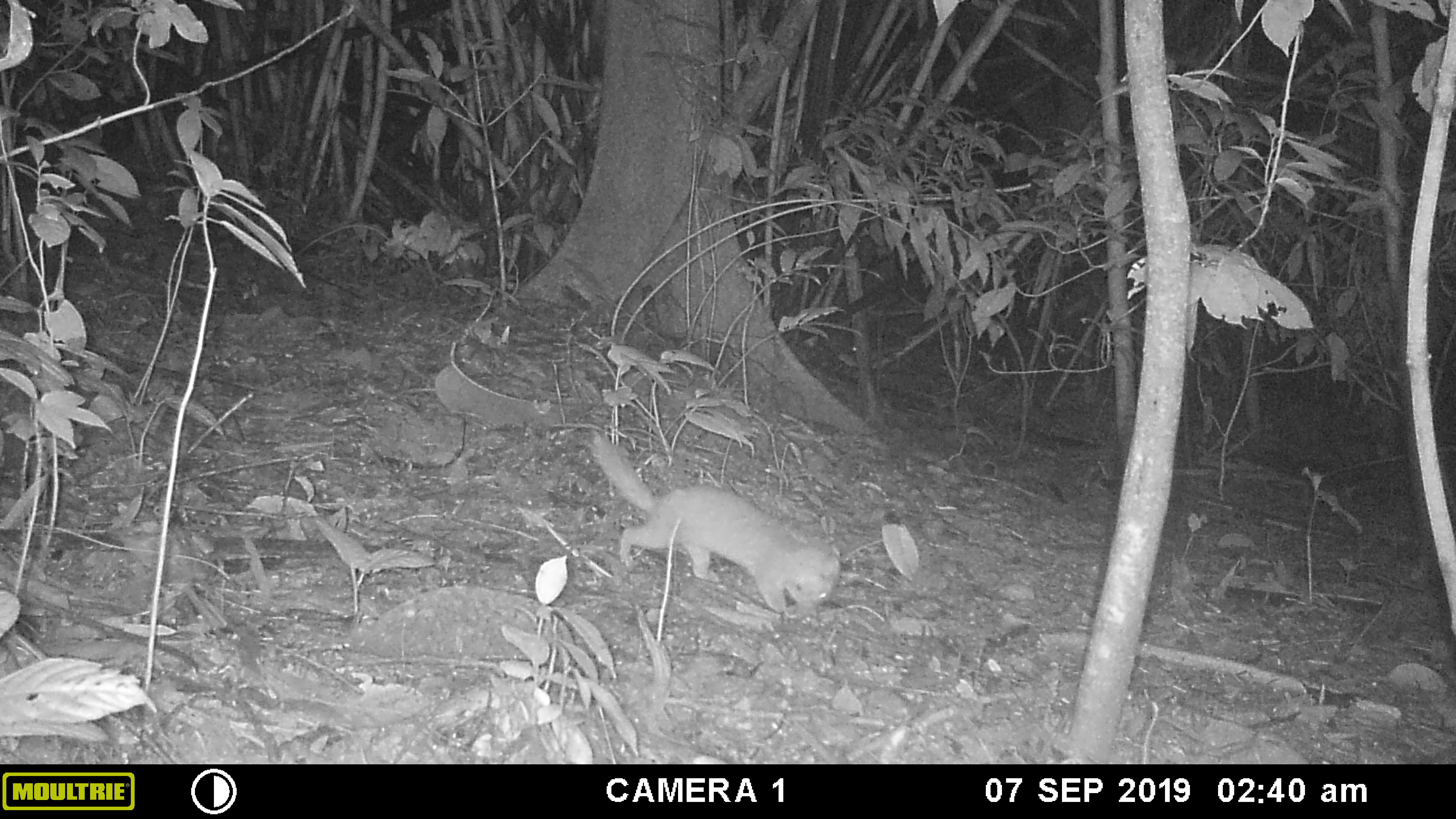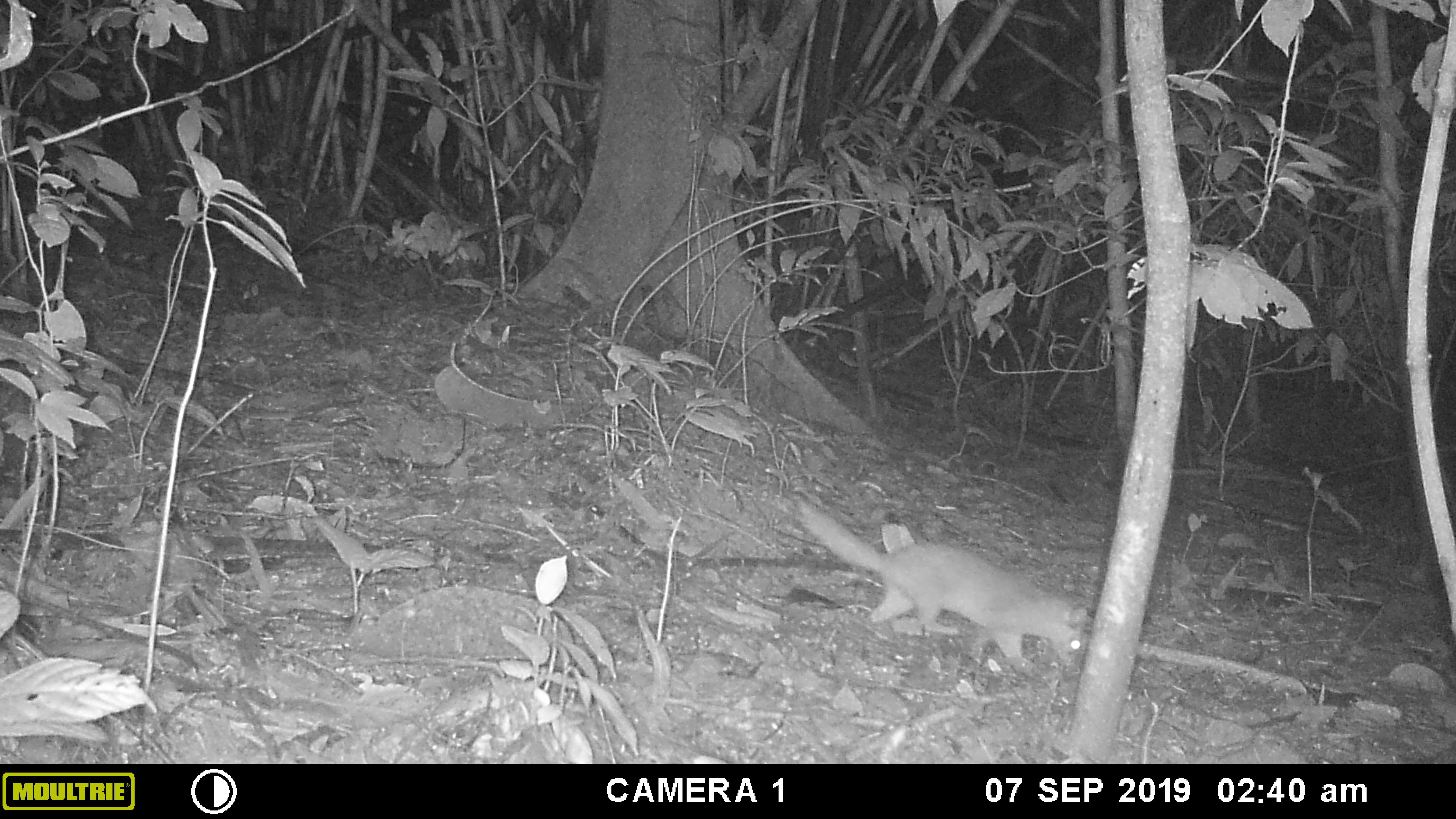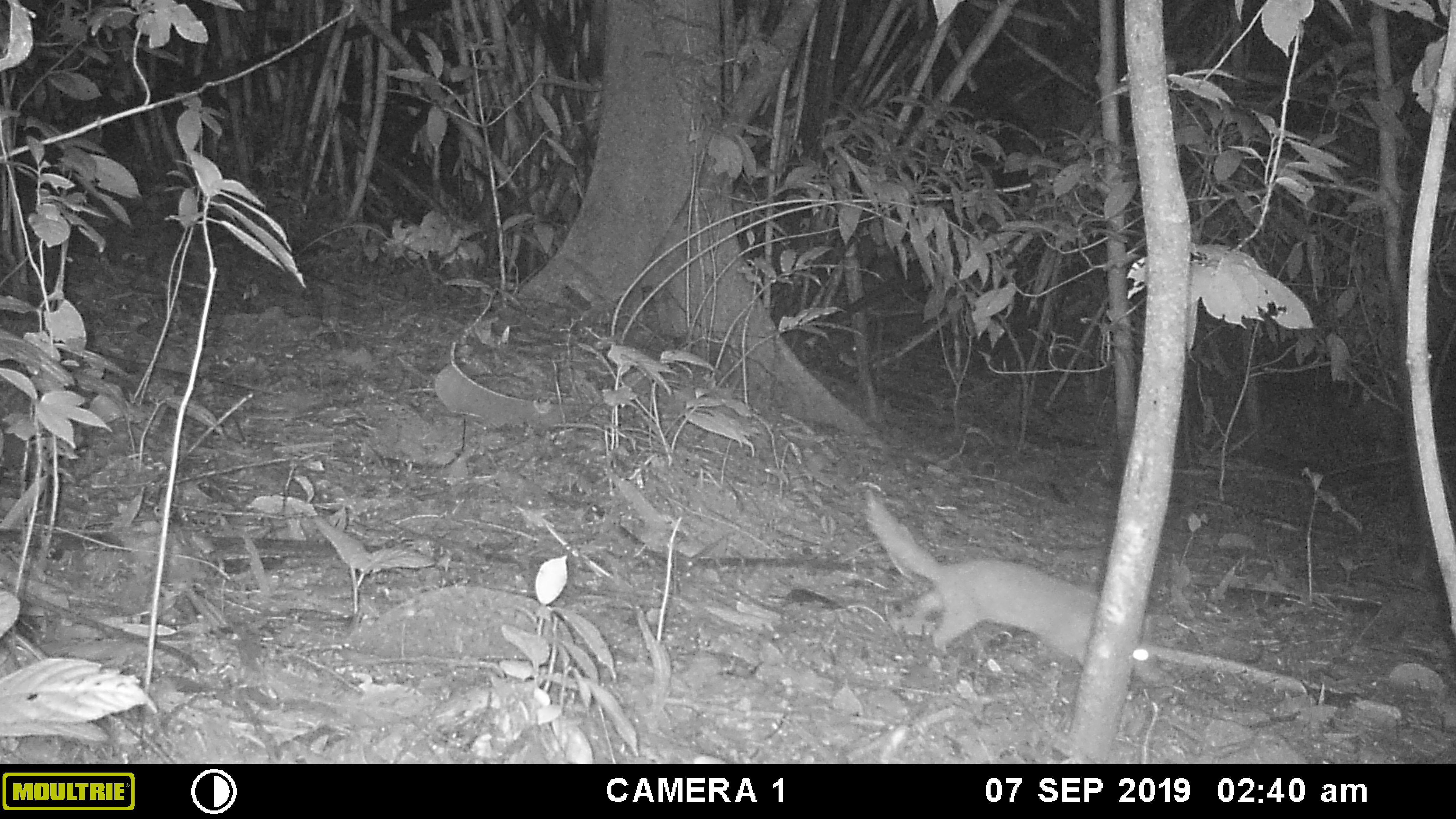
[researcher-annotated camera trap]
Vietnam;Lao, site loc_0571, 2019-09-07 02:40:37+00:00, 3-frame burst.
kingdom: Animalia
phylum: Chordata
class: Mammalia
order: Carnivora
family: Mustelidae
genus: Melogale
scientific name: Melogale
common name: ferret badger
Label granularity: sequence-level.